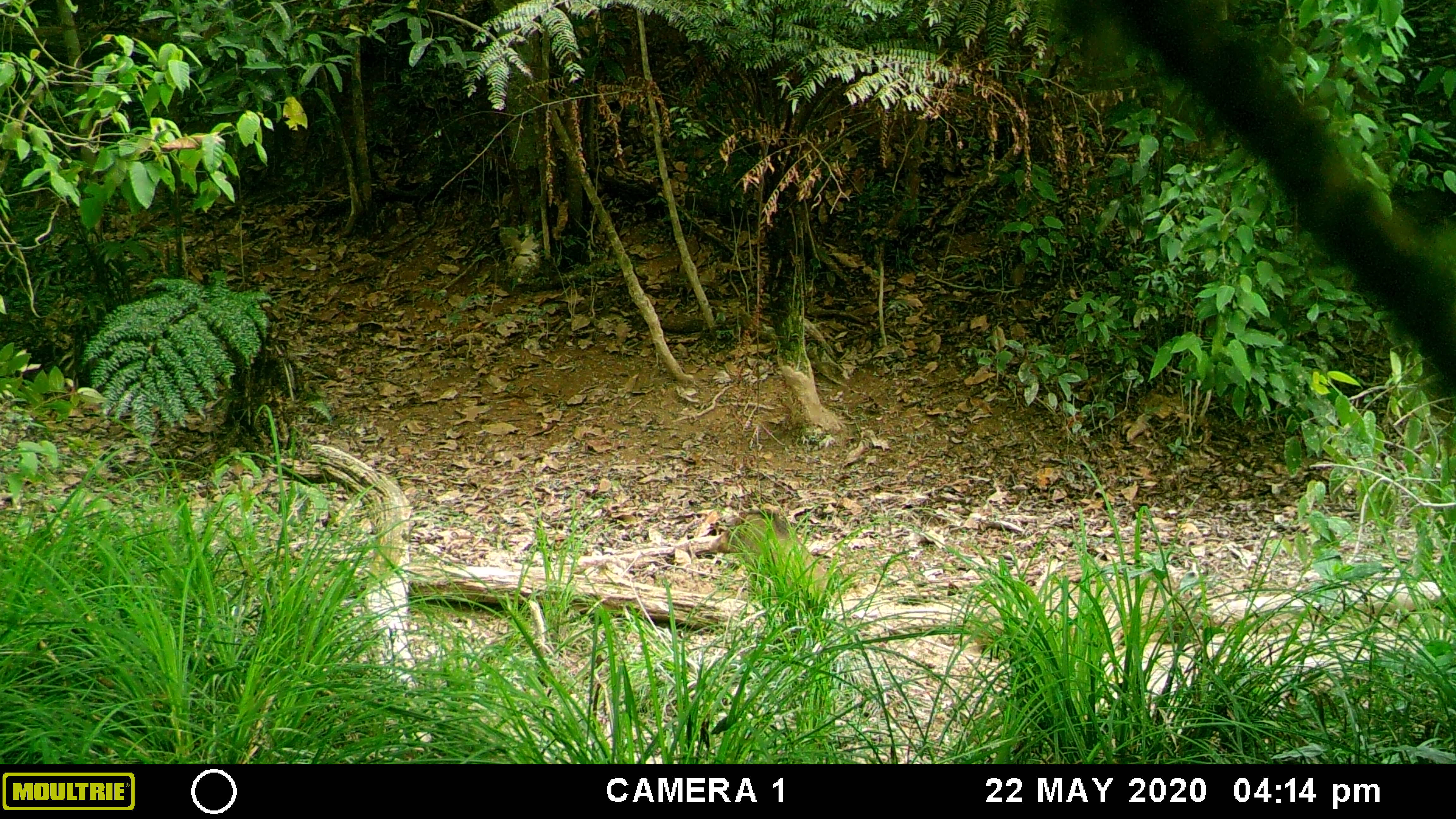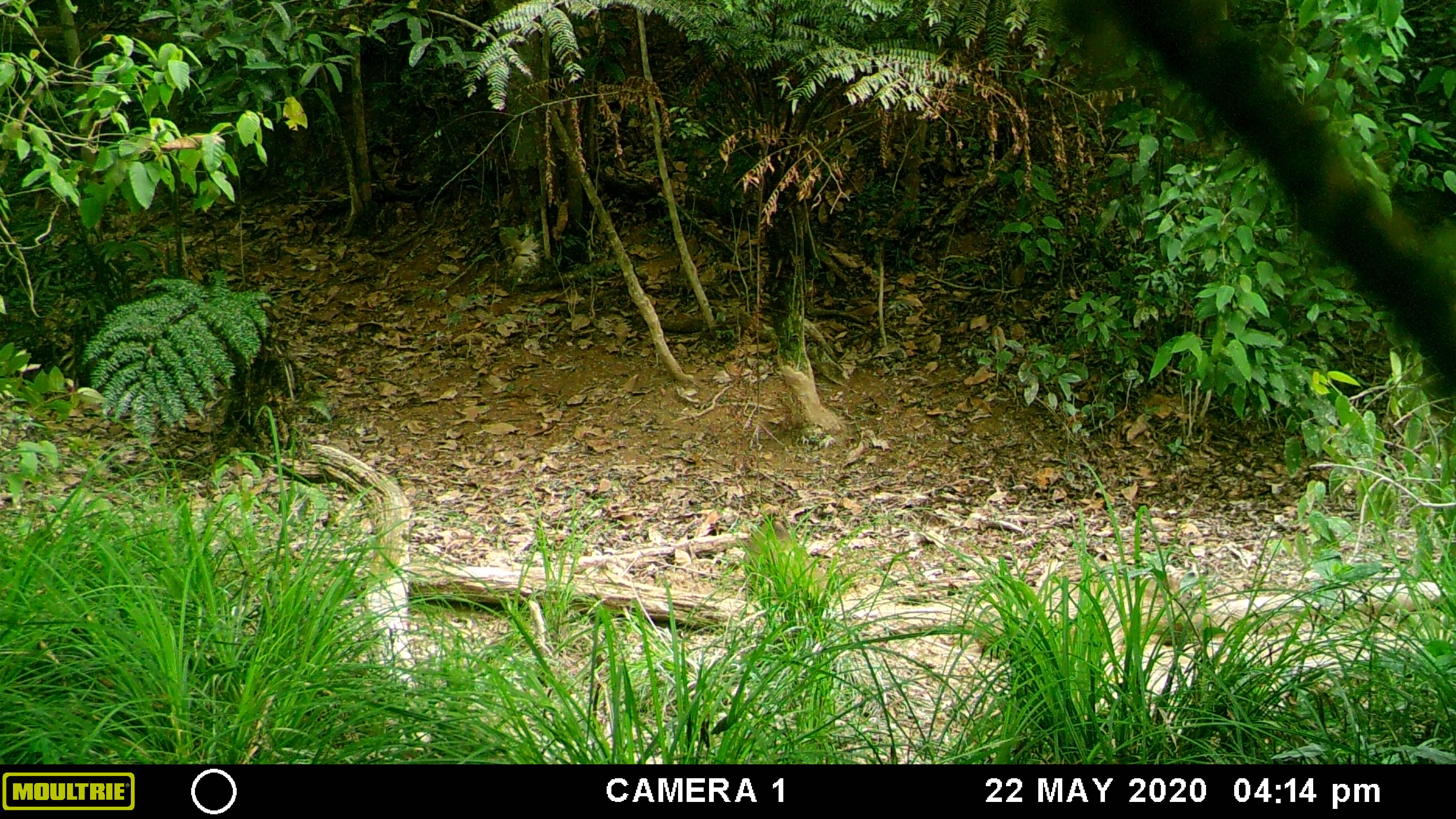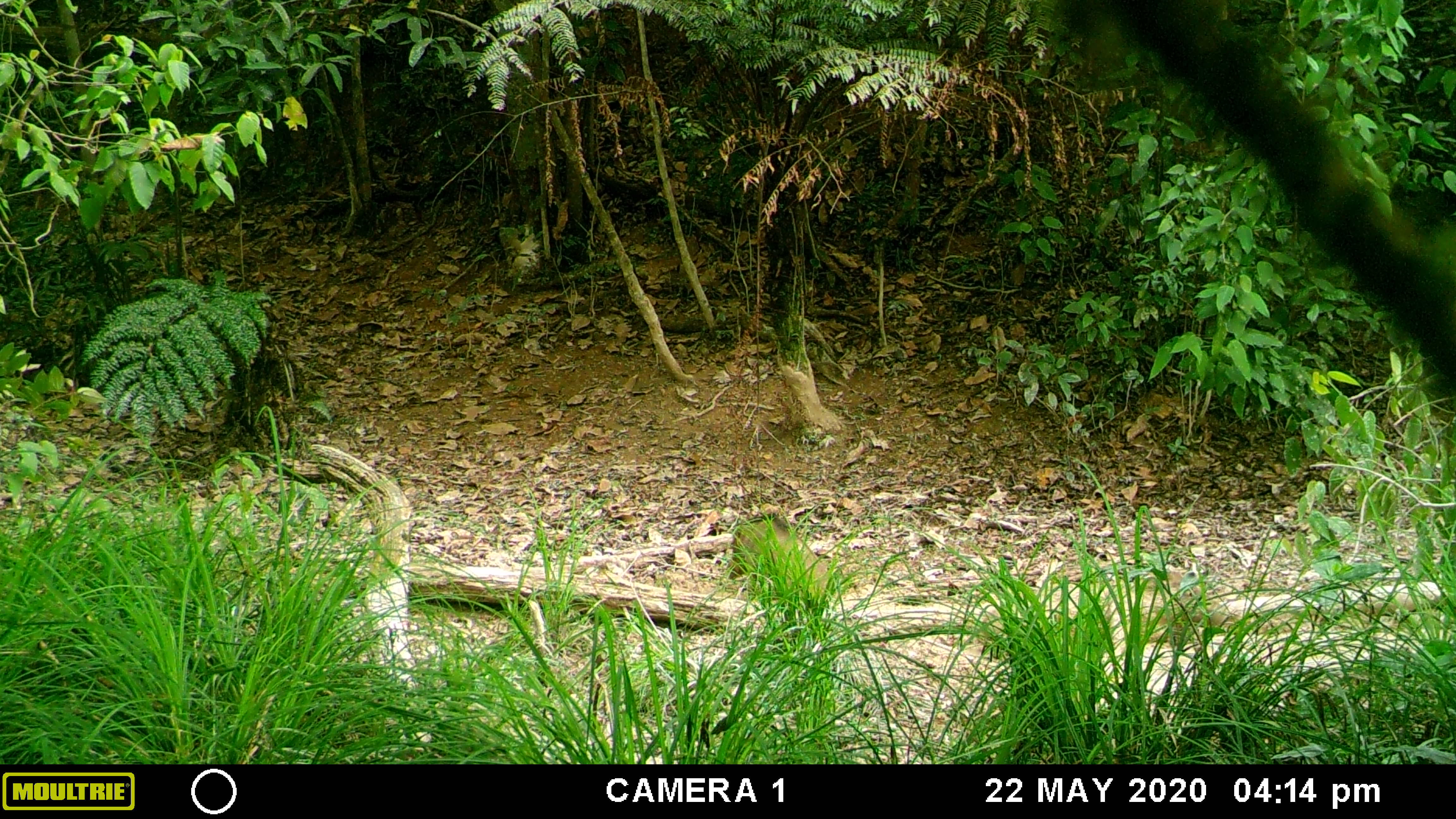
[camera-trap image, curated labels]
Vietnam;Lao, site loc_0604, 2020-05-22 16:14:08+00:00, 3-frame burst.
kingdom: Animalia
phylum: Chordata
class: Mammalia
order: Artiodactyla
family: Suidae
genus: Sus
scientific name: Sus scrofa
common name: eurasian wild pig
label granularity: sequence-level